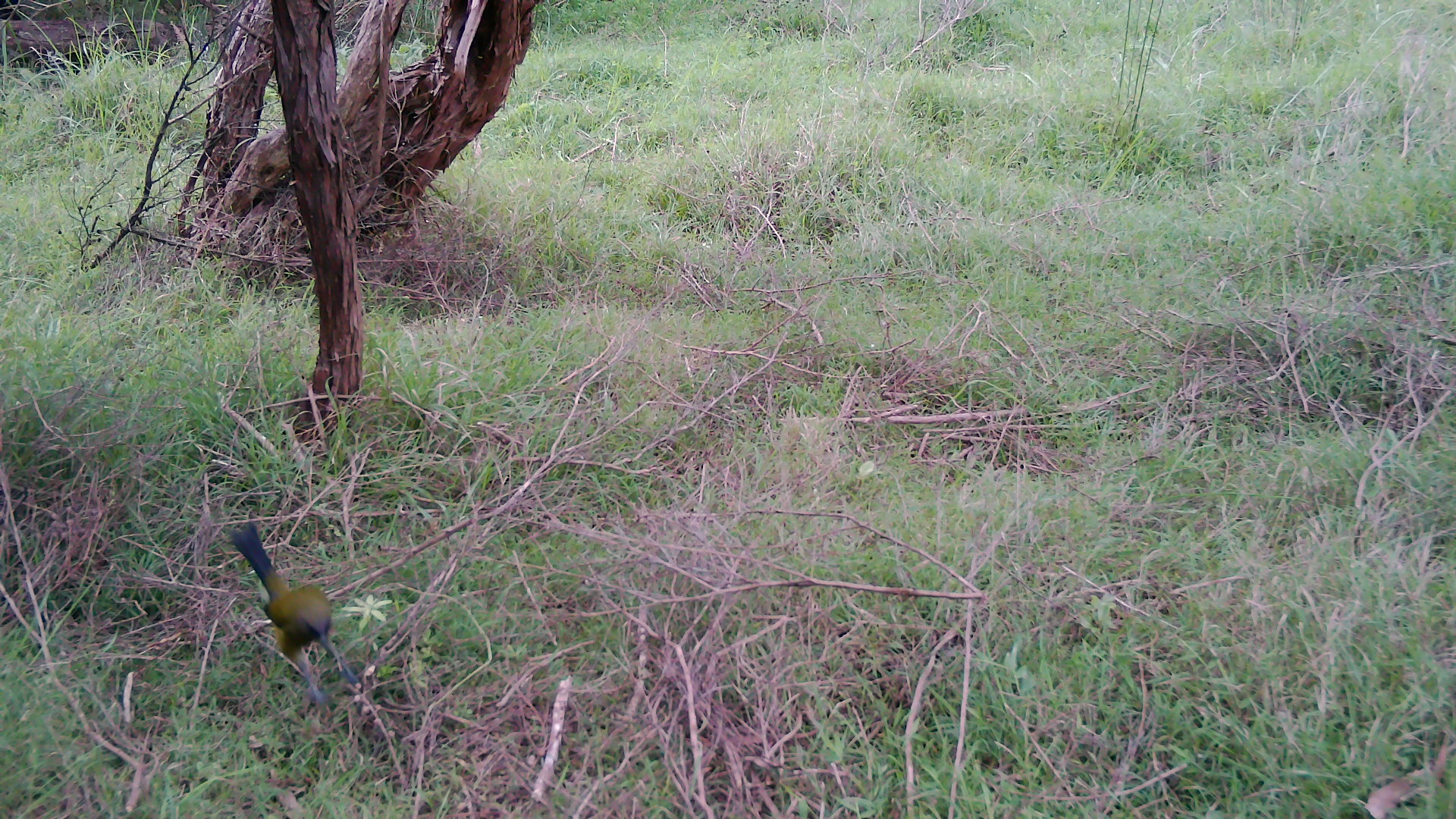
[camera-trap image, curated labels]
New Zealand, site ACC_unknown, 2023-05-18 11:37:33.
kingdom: Animalia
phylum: Chordata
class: Aves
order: Passeriformes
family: Meliphagidae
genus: Anthornis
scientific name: Anthornis melanura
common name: new zealand bellbird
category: bellbird